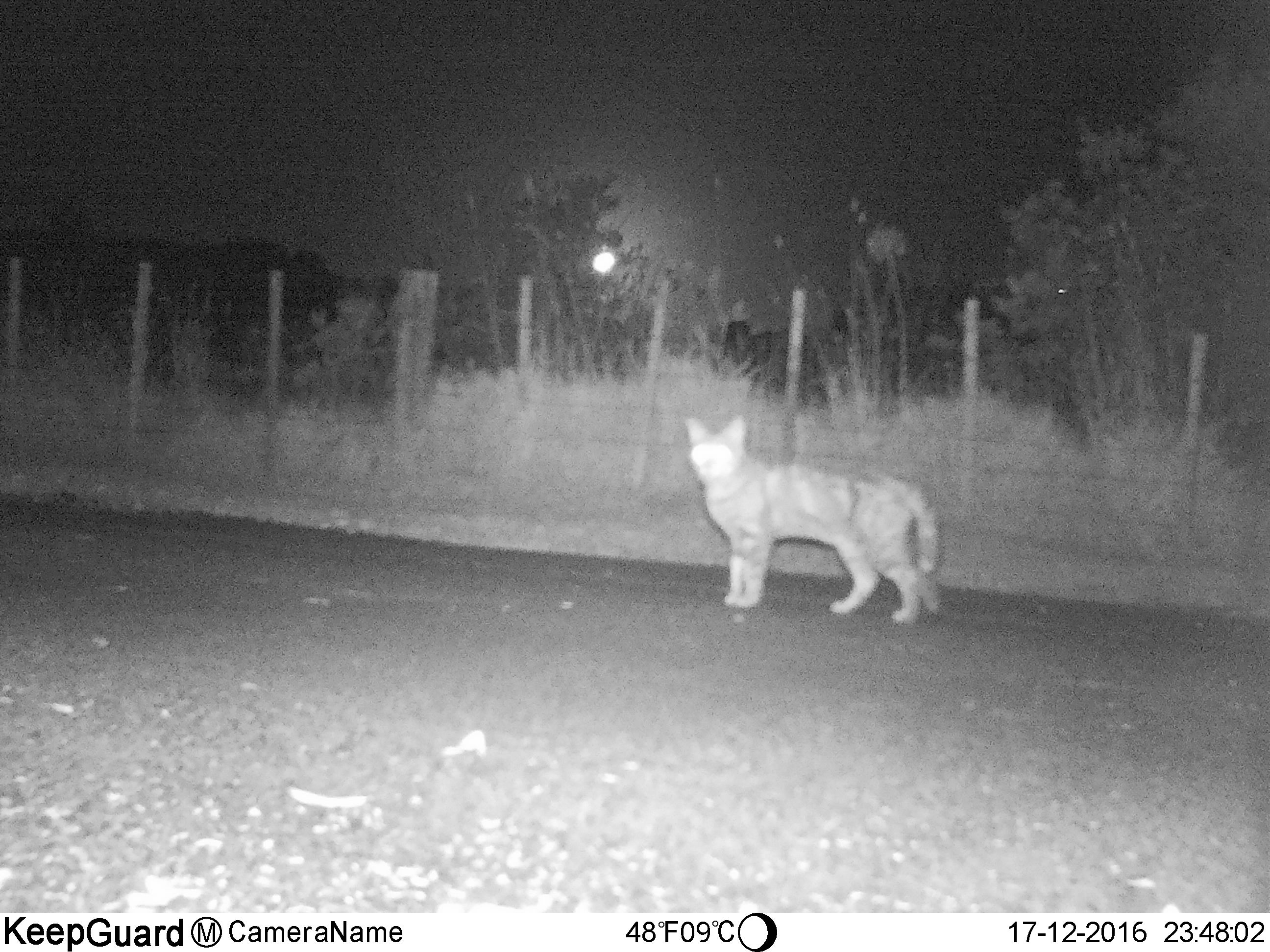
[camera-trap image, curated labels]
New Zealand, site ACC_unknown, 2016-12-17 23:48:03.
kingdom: Animalia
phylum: Chordata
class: Mammalia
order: Carnivora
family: Felidae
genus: Felis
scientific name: Felis catus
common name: domestic cat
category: cat